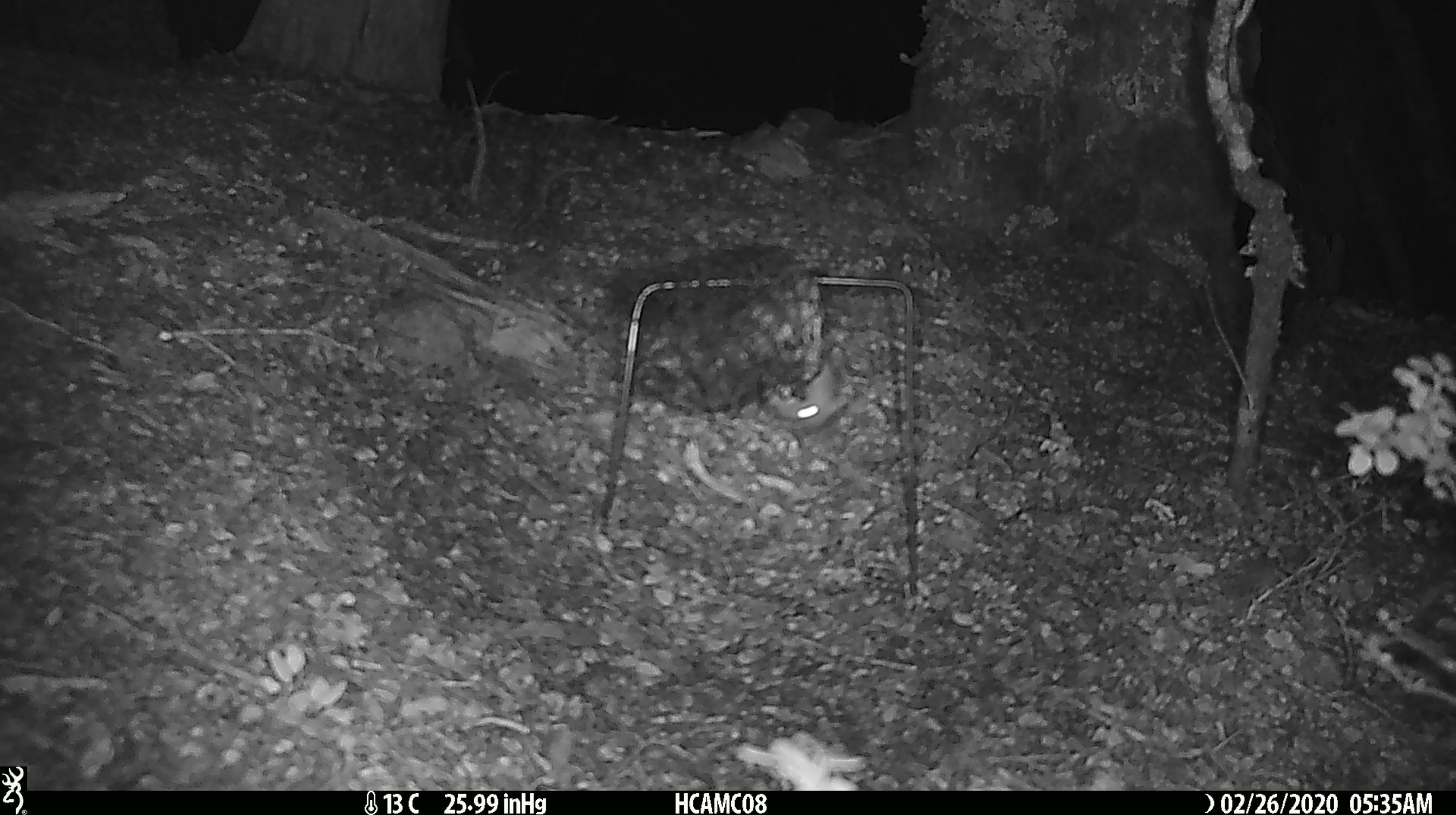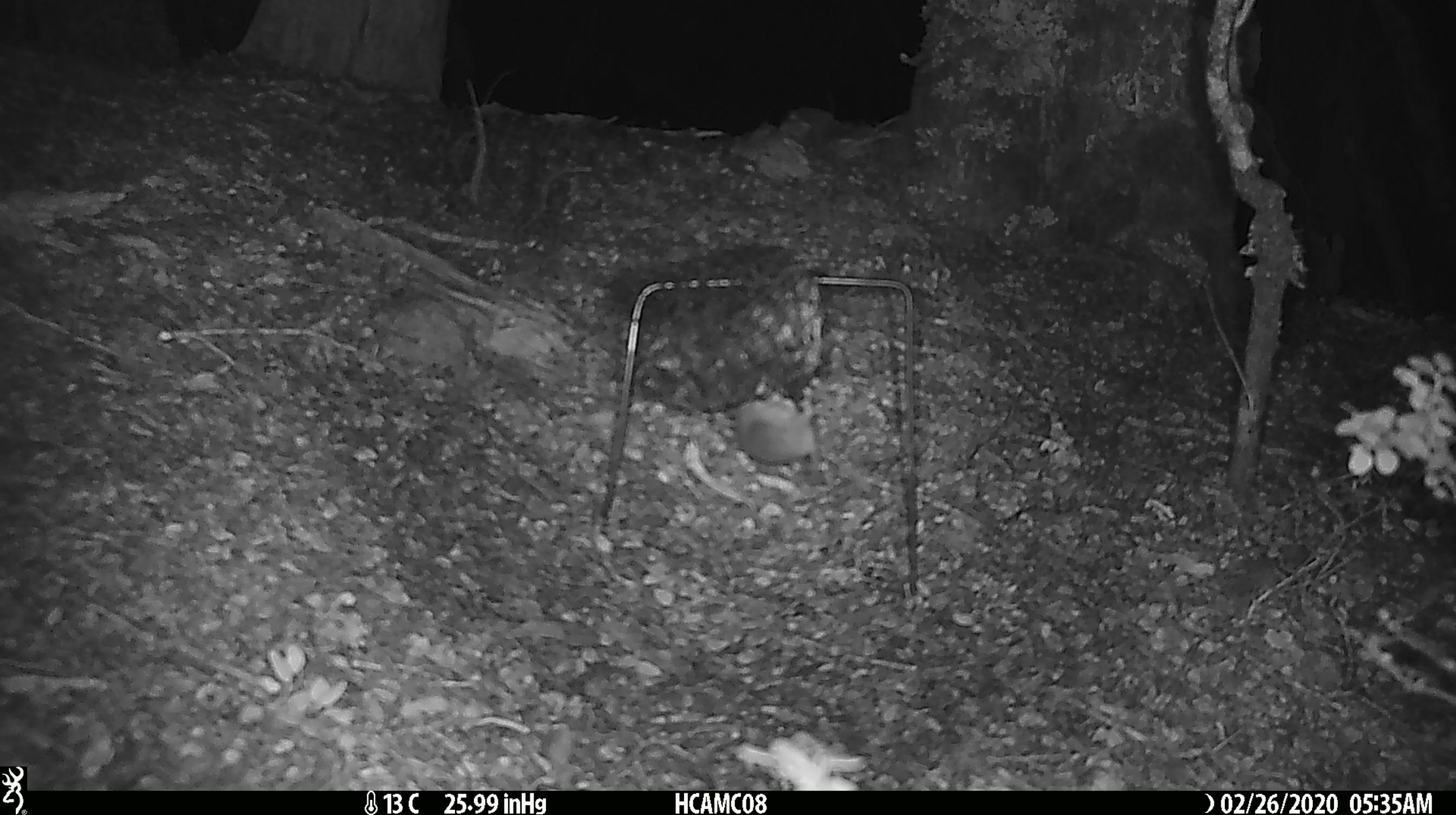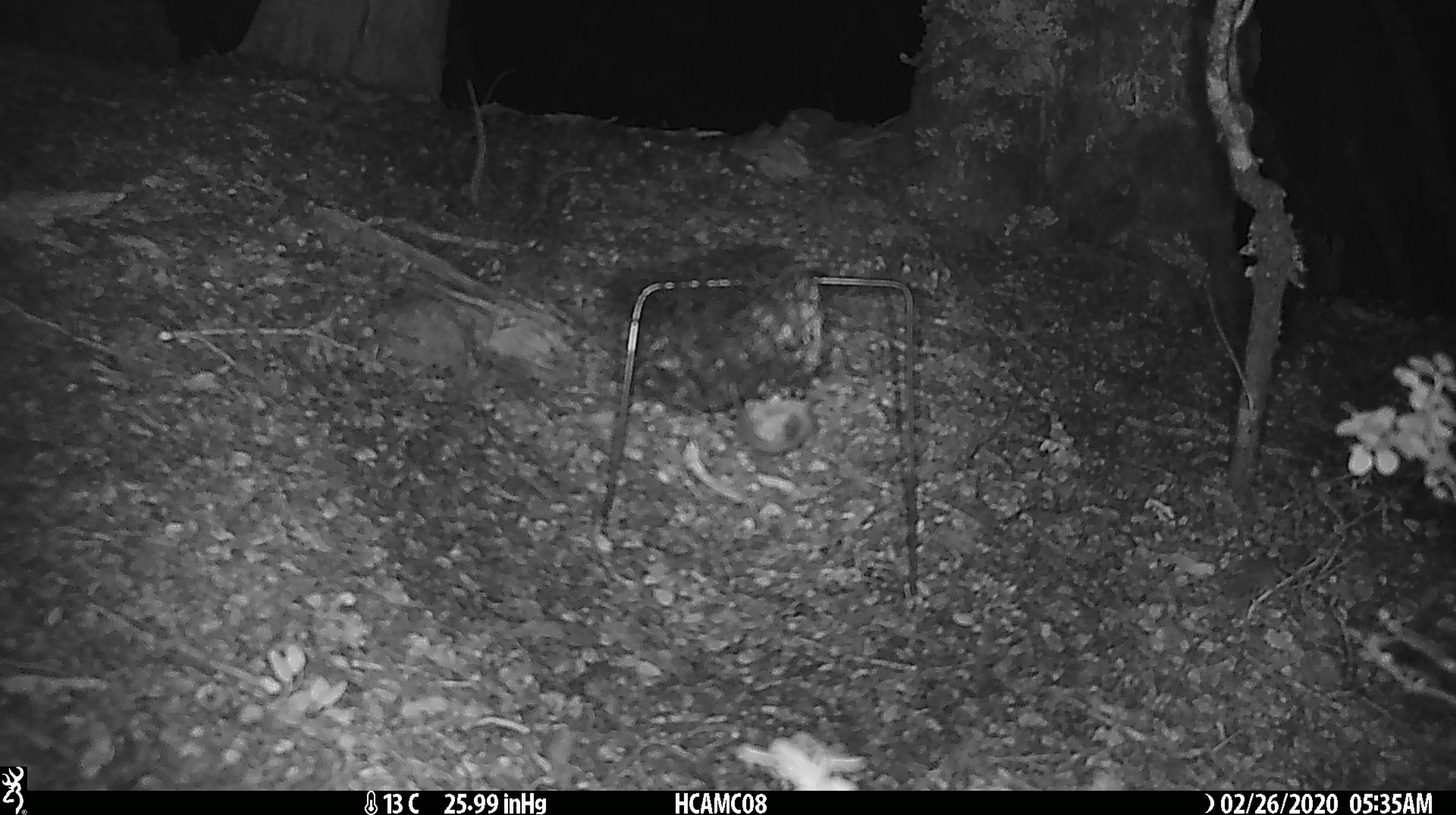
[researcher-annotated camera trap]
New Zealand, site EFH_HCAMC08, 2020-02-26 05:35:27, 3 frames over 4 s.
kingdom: Animalia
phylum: Chordata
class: Mammalia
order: Rodentia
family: Muridae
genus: Mus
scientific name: Mus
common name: mouse